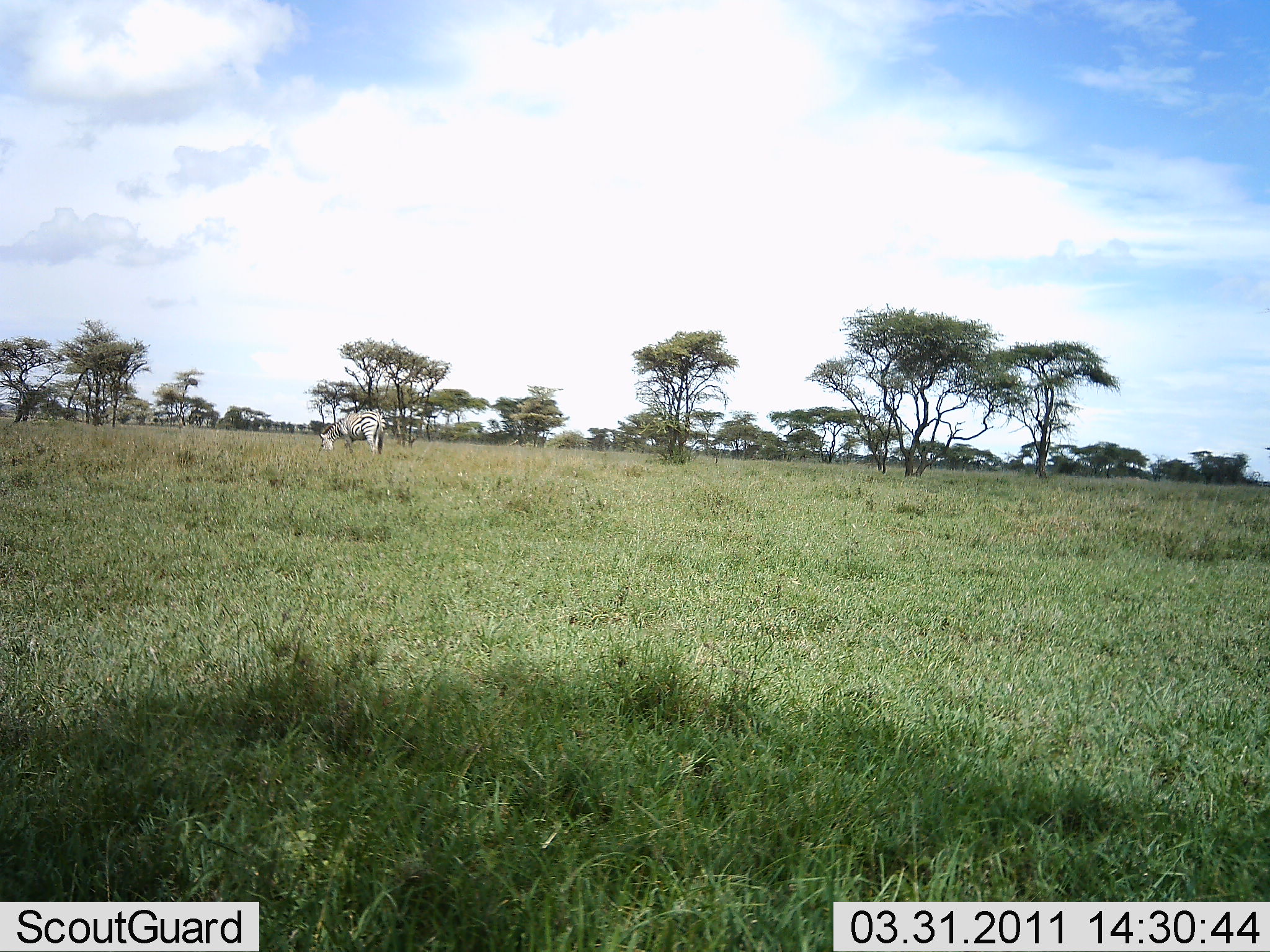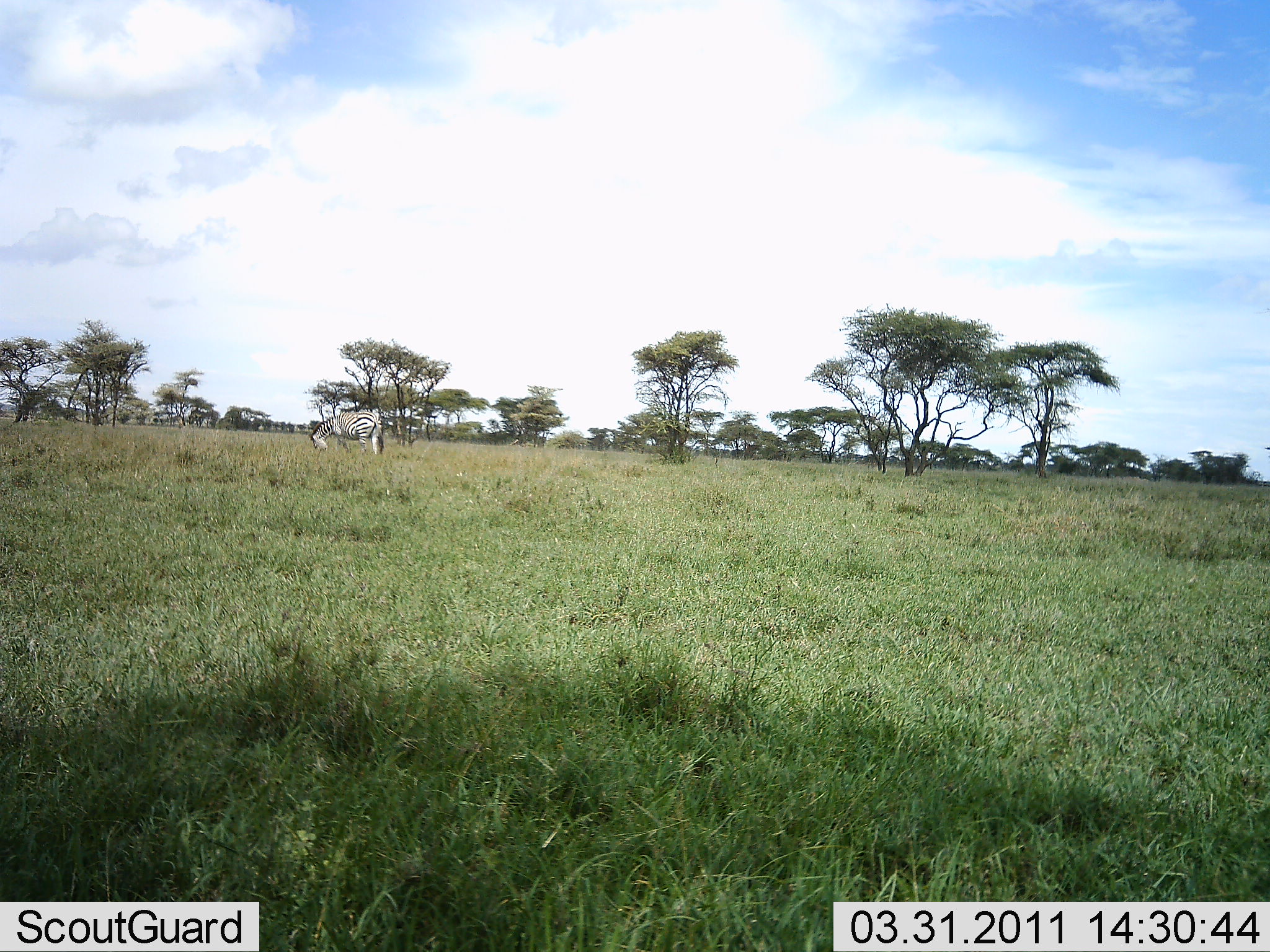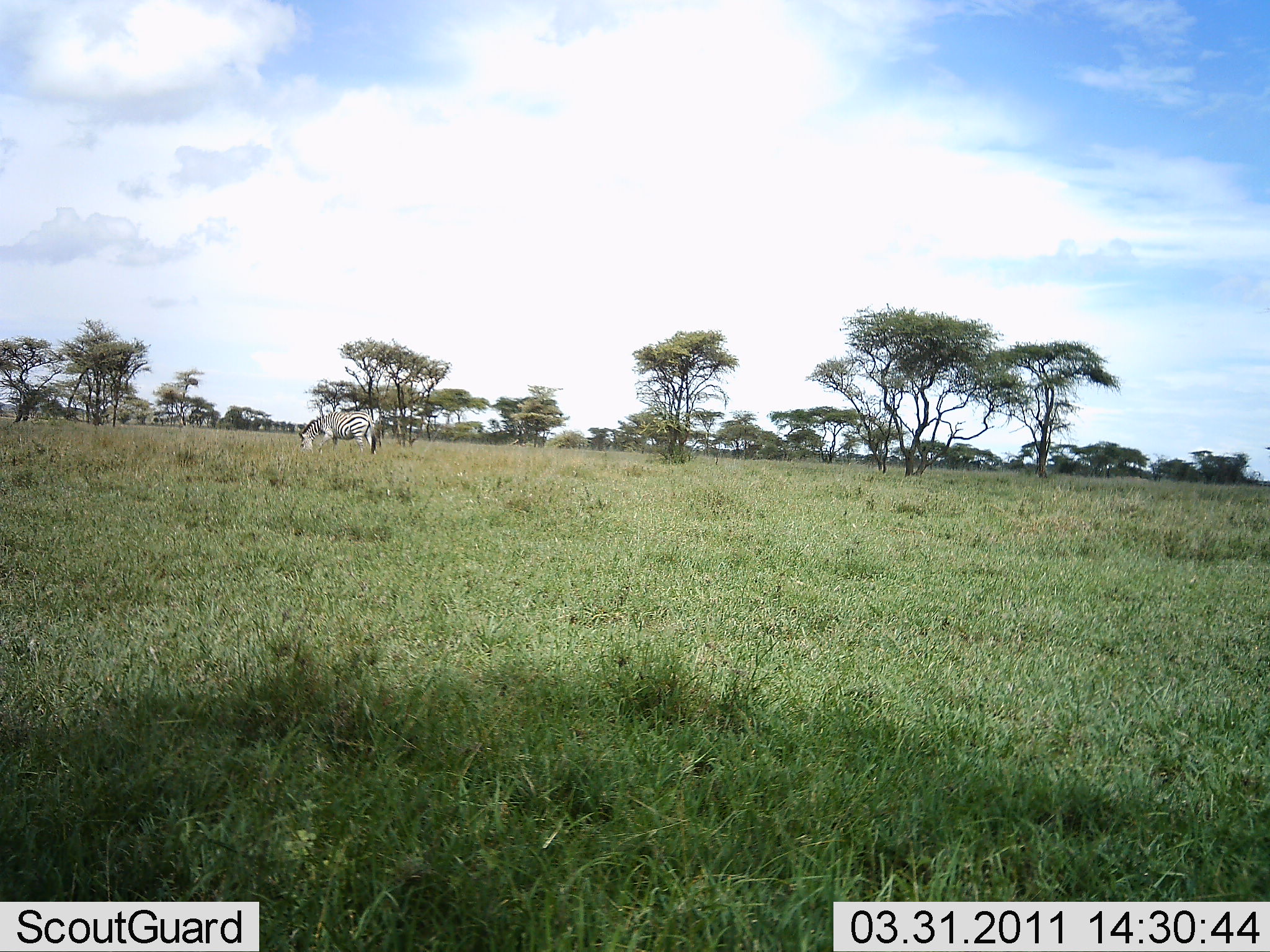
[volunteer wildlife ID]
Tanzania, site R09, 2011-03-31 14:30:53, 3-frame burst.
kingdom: Animalia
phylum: Chordata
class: Mammalia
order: Perissodactyla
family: Equidae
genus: Equus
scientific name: Equus quagga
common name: plains zebra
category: zebra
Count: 1.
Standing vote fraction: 36%.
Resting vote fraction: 0%.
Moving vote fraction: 0%.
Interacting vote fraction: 0%.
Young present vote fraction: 0%.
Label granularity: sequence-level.